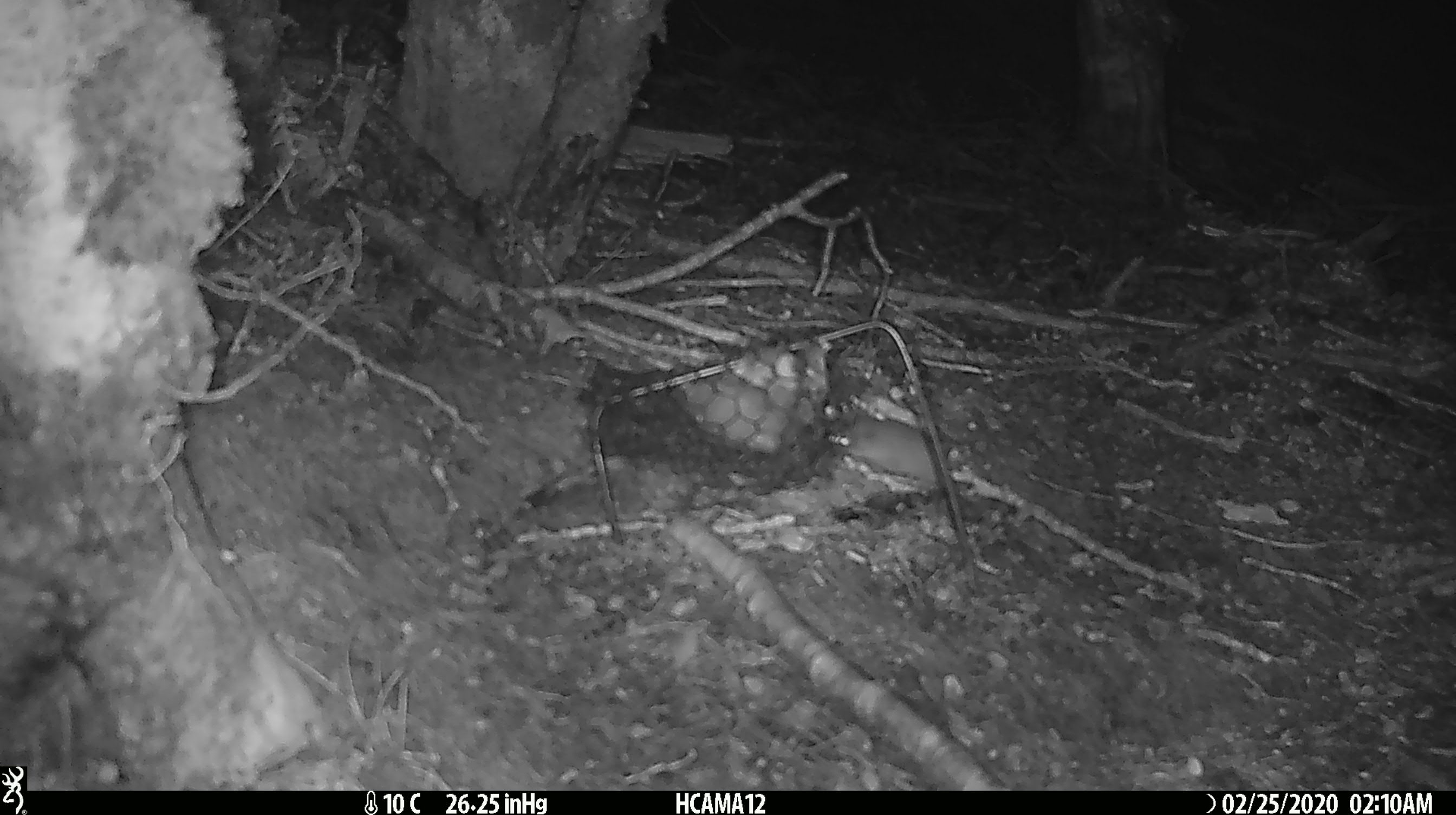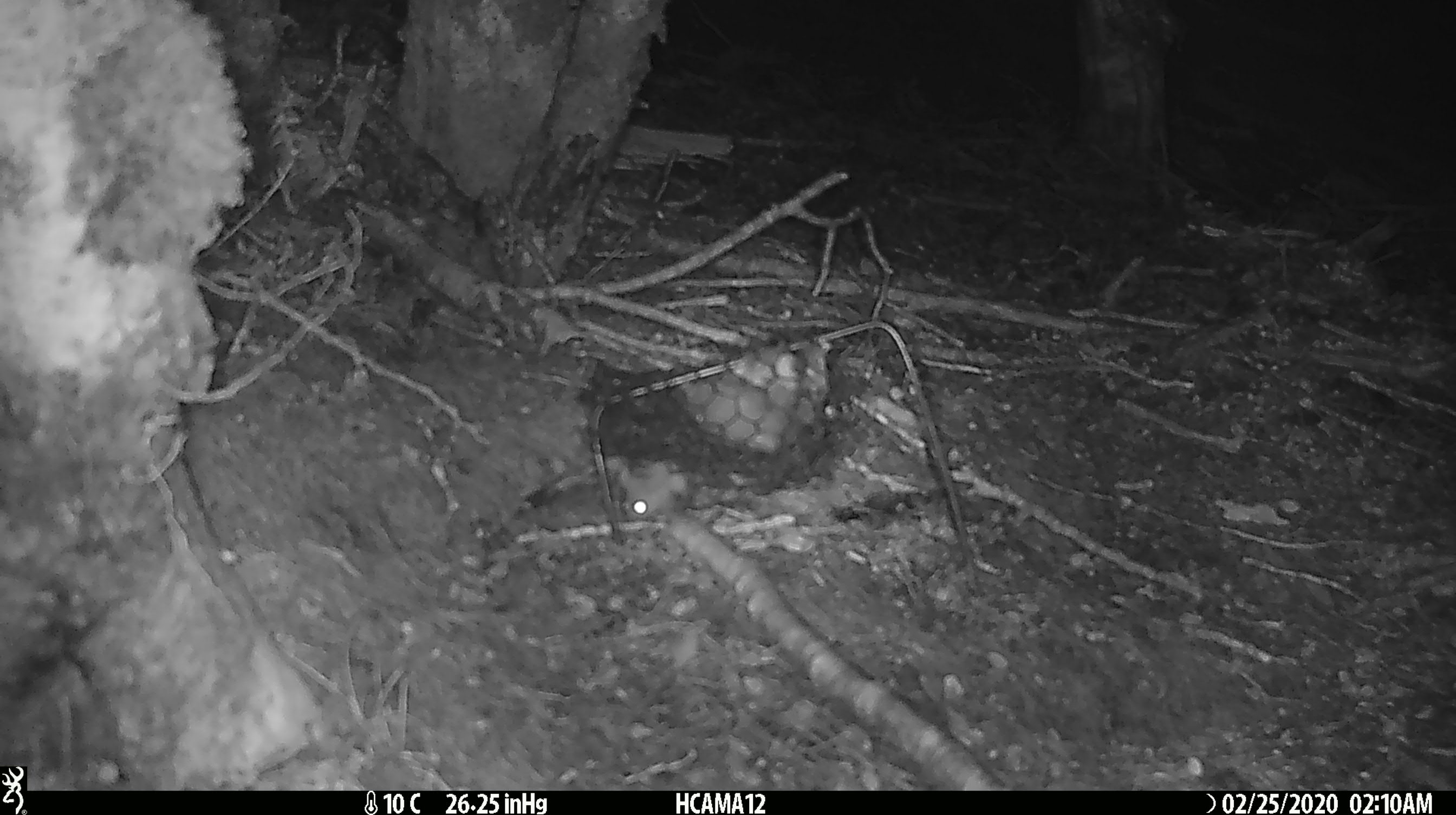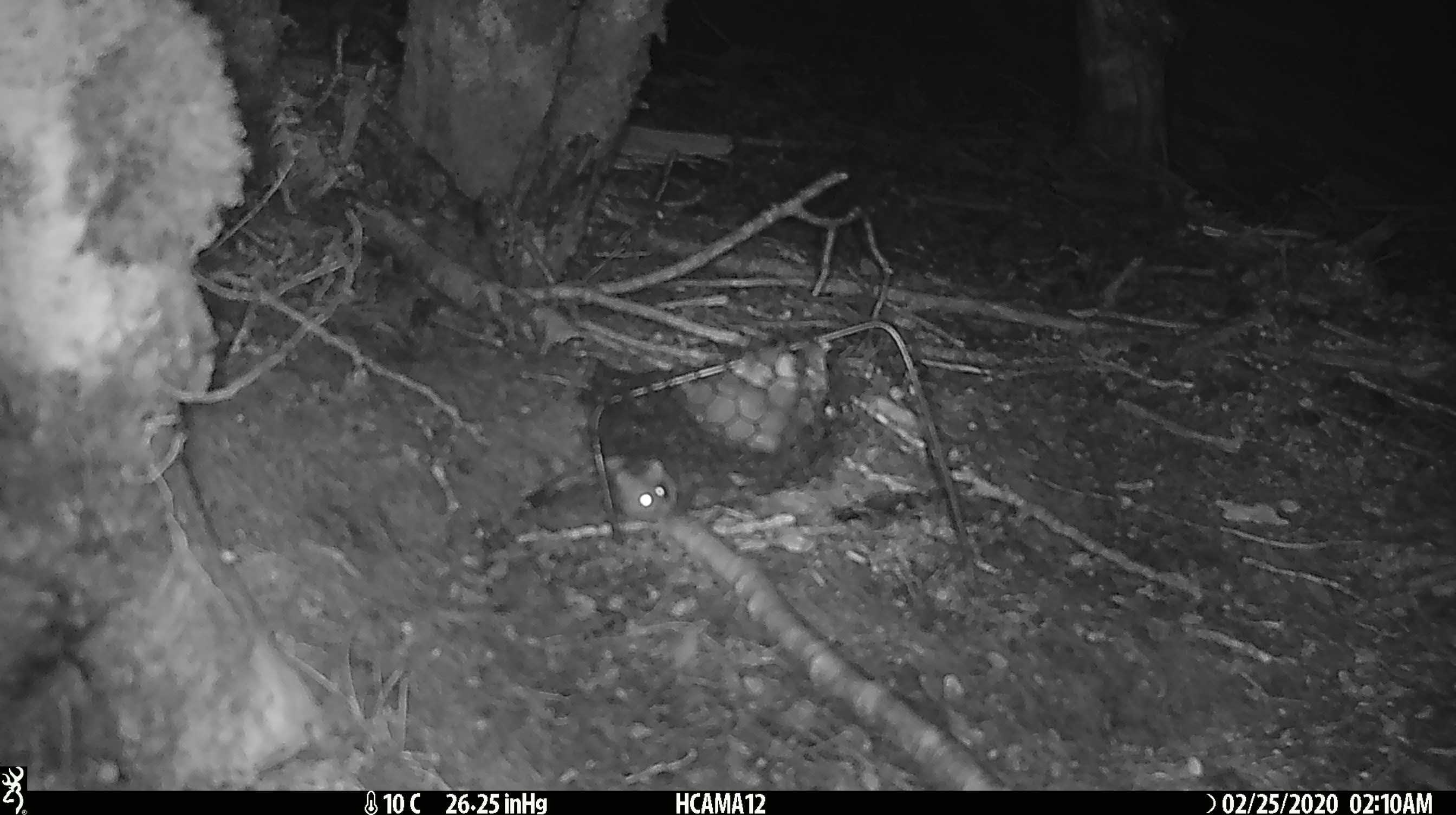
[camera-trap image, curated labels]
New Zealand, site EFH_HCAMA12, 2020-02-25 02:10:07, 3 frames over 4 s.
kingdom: Animalia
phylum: Chordata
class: Mammalia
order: Rodentia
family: Muridae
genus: Mus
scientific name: Mus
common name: mouse